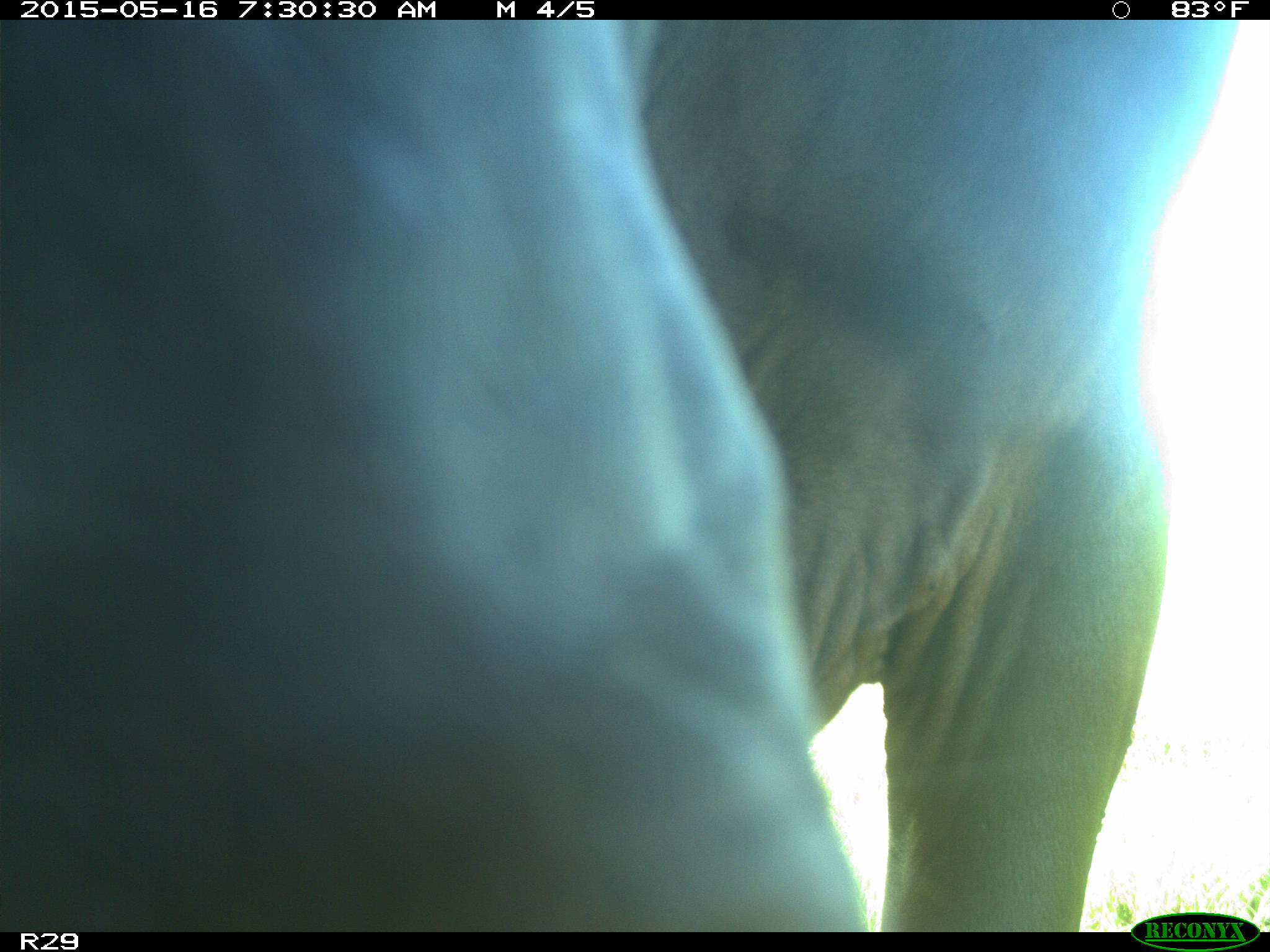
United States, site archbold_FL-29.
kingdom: Animalia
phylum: Chordata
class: Mammalia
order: Artiodactyla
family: Bovidae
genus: Bos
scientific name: Bos taurus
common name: domestic cow